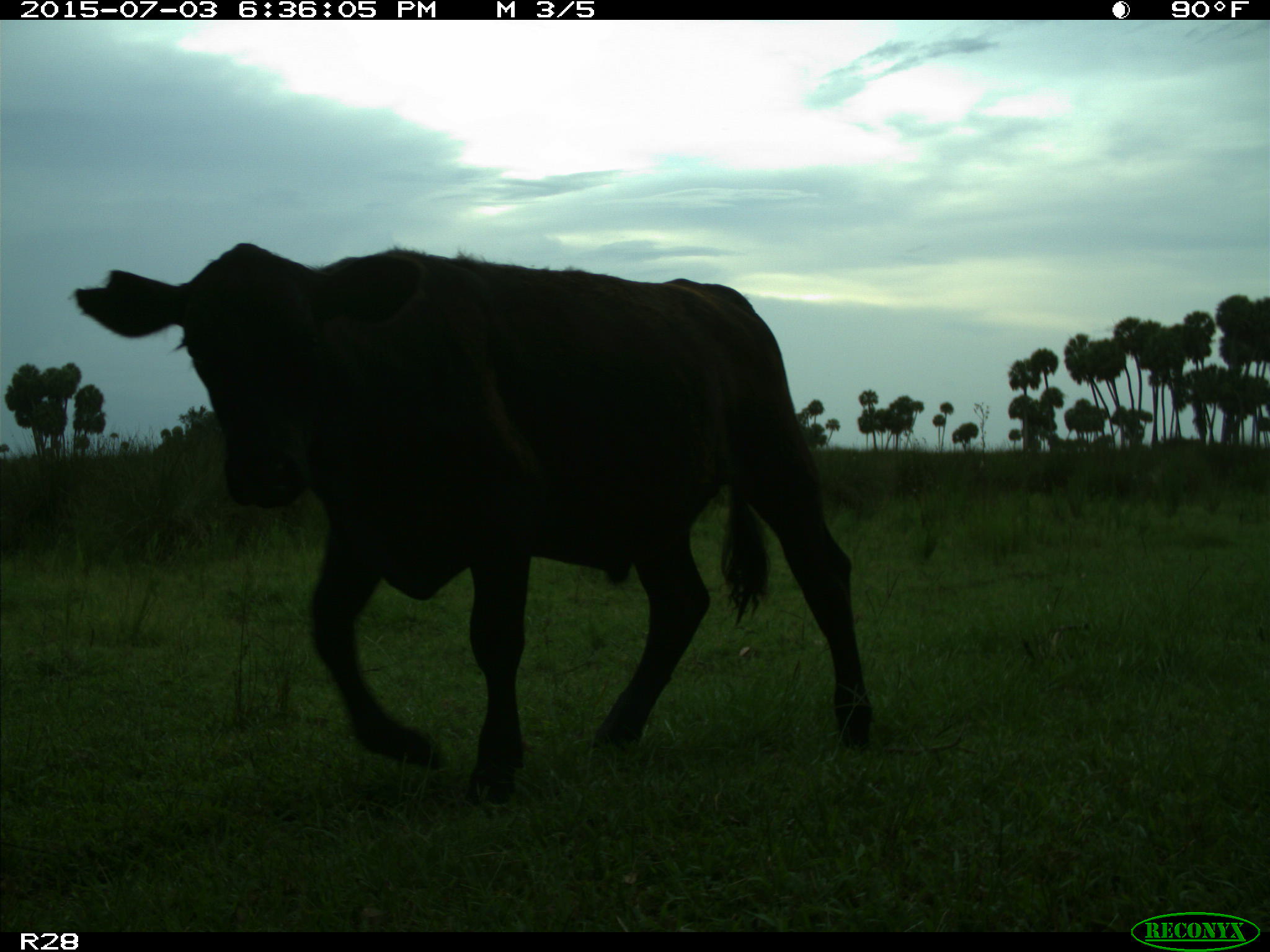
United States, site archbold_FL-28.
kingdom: Animalia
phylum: Chordata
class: Mammalia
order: Artiodactyla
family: Bovidae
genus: Bos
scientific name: Bos taurus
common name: domestic cow